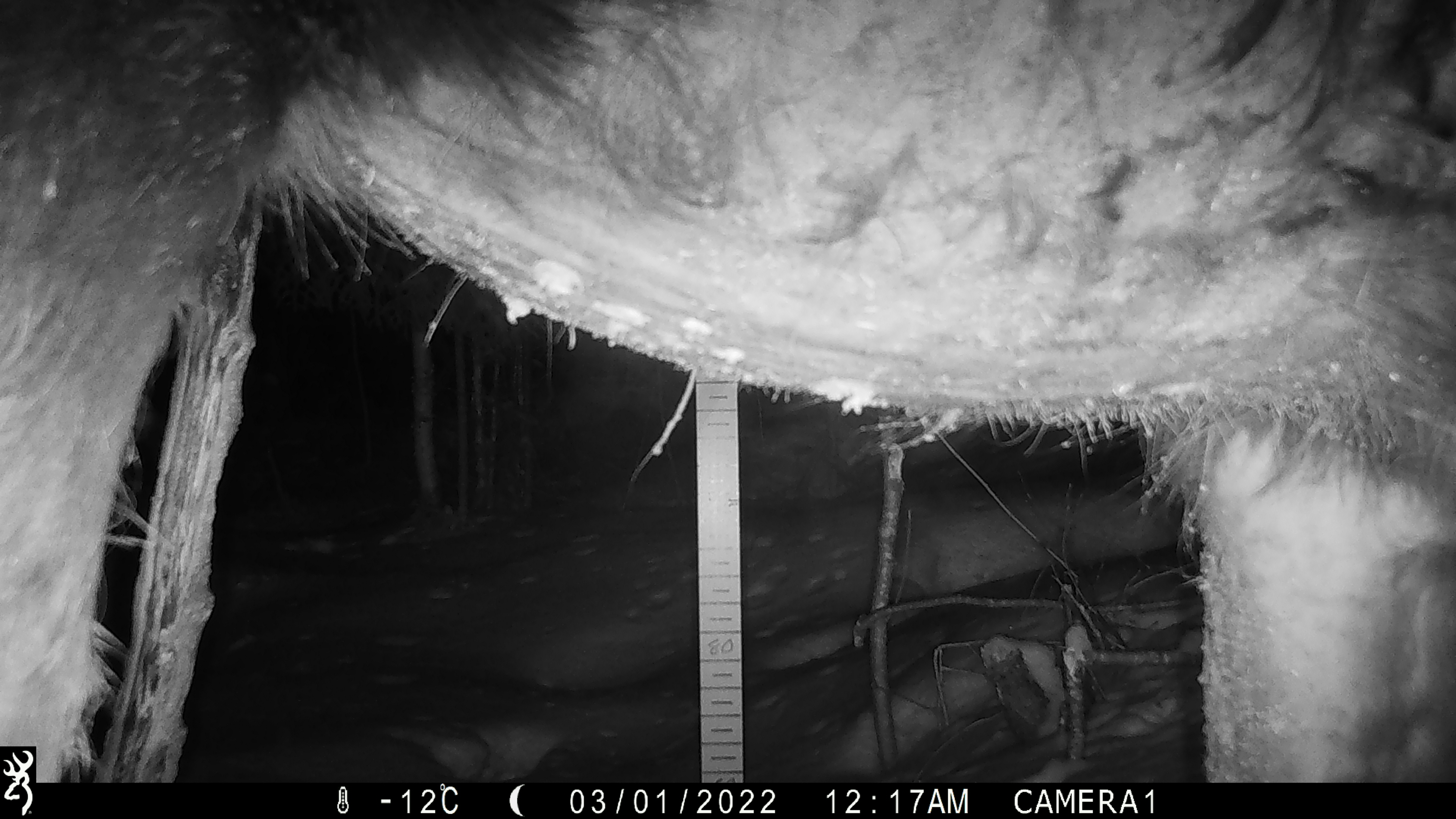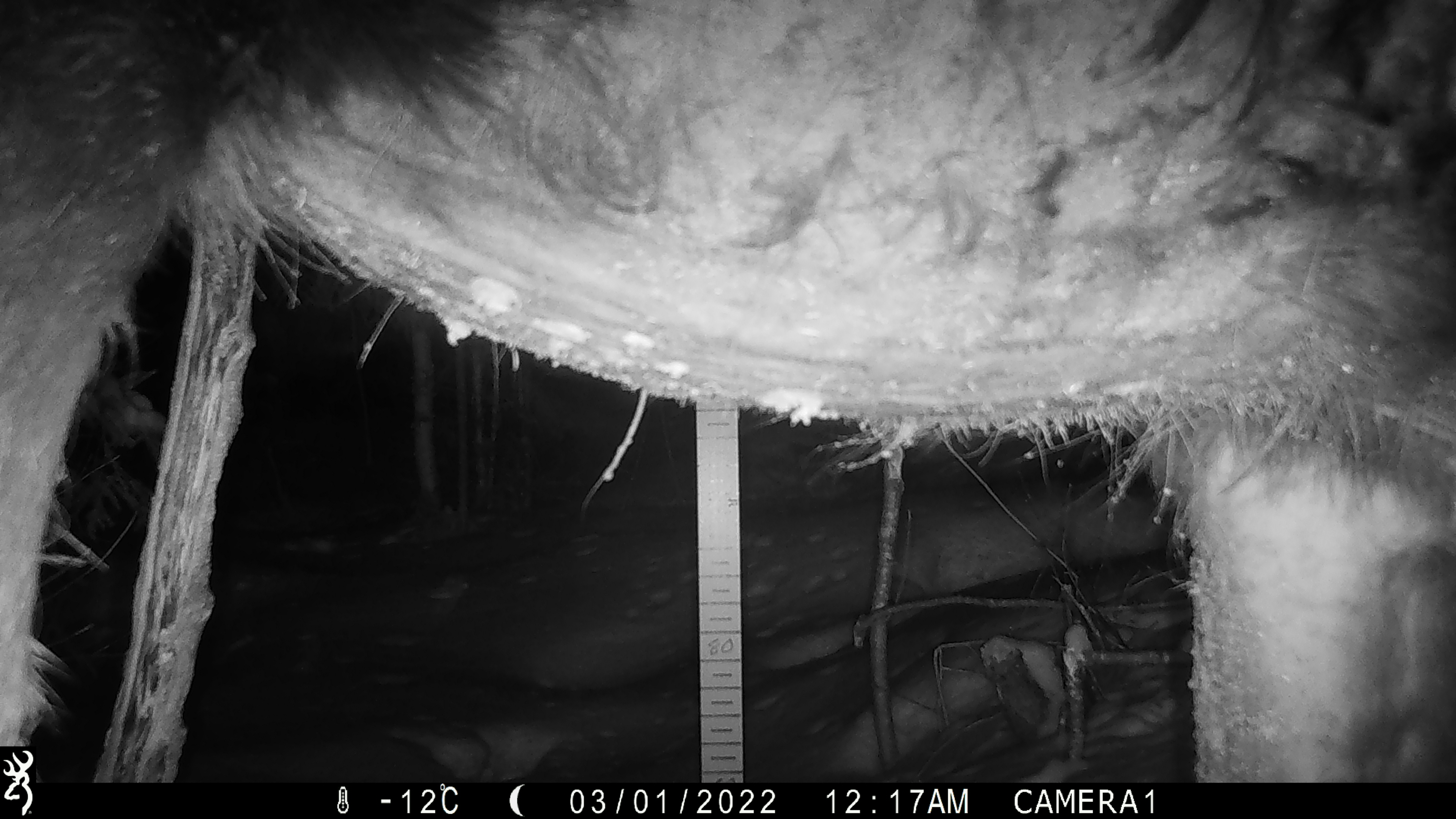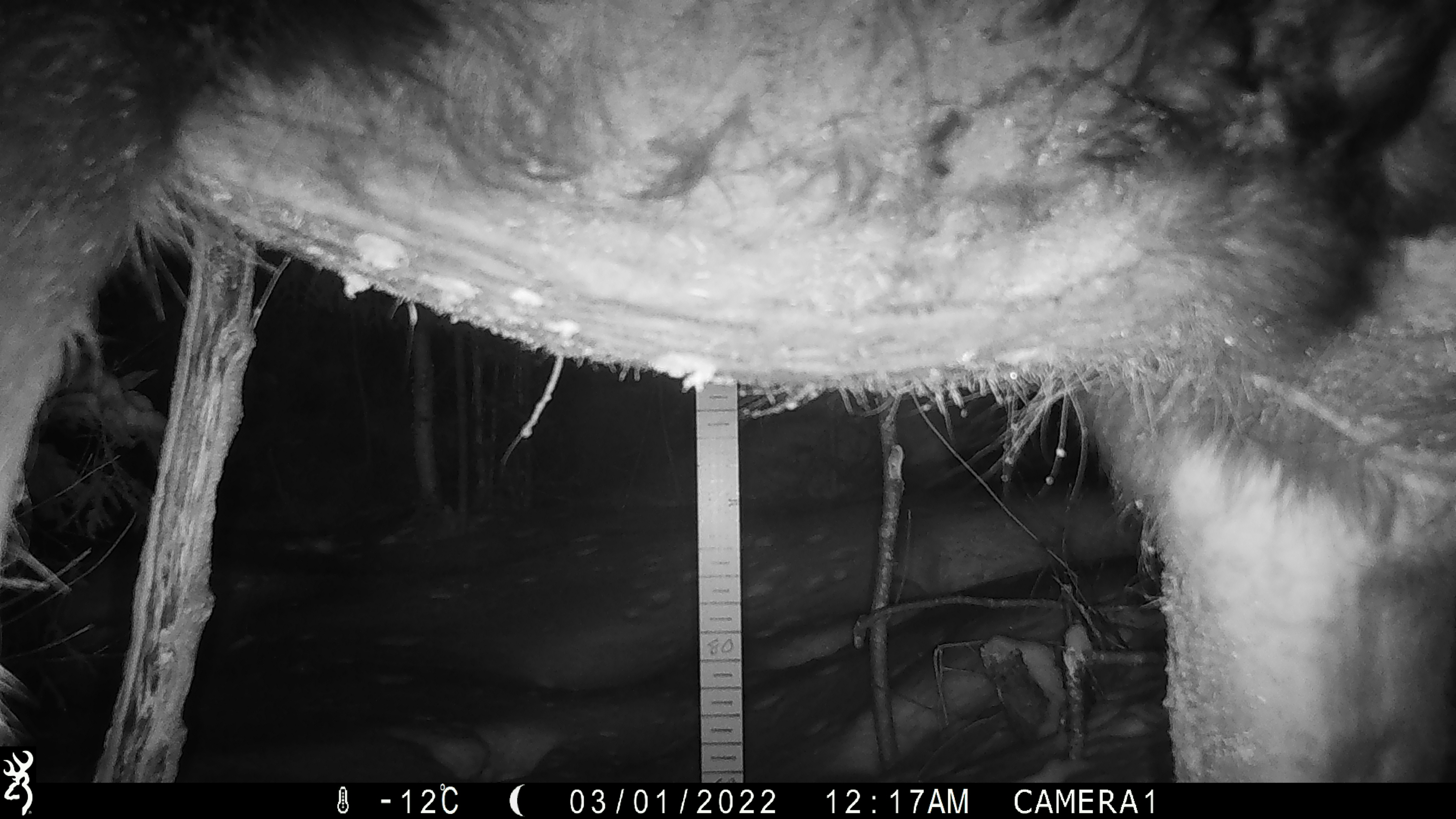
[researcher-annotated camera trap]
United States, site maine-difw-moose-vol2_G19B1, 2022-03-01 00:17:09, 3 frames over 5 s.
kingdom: Animalia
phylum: Chordata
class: Mammalia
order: Artiodactyla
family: Cervidae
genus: Alces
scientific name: Alces alces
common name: moose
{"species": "moose (Alces alces)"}